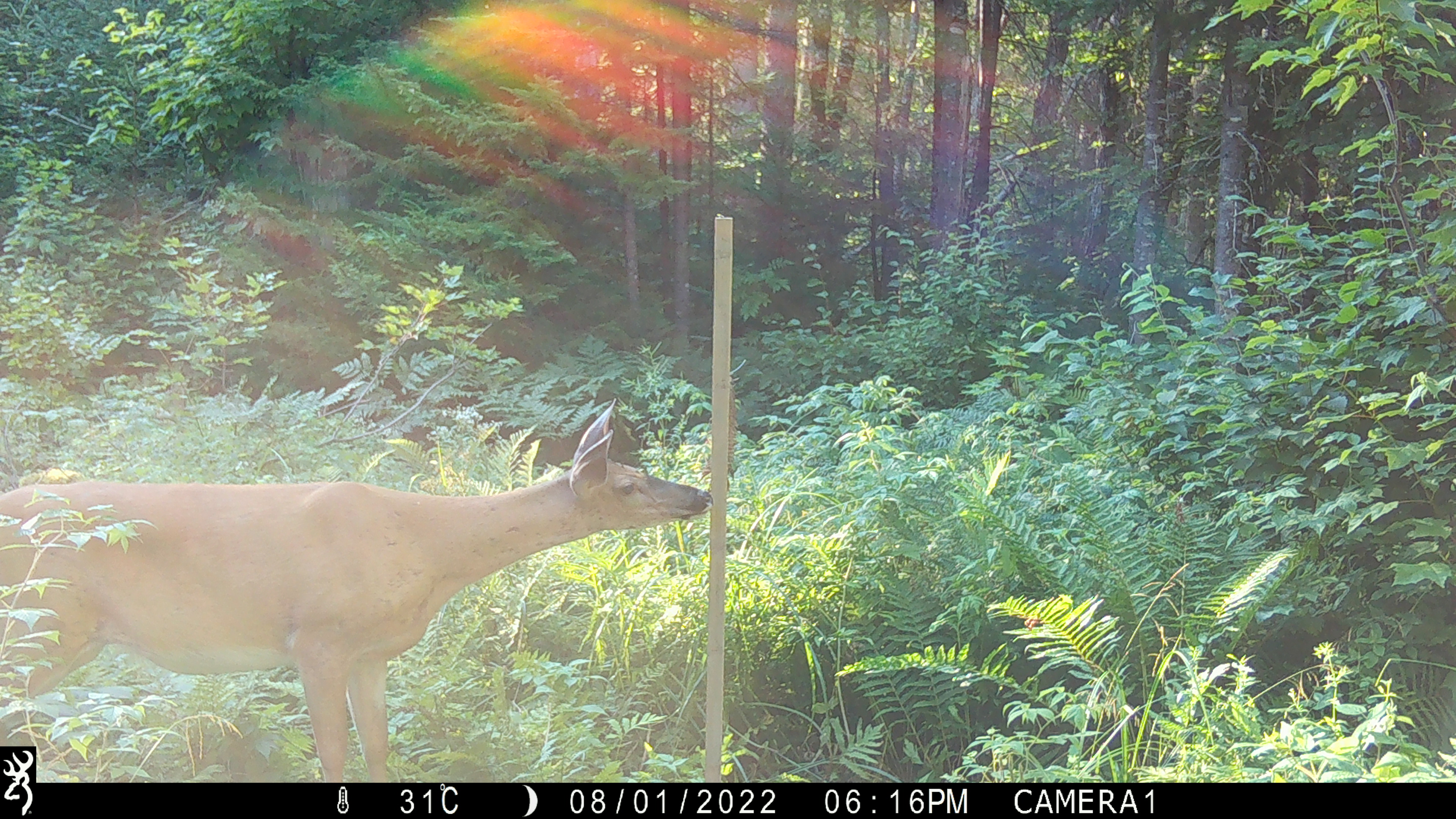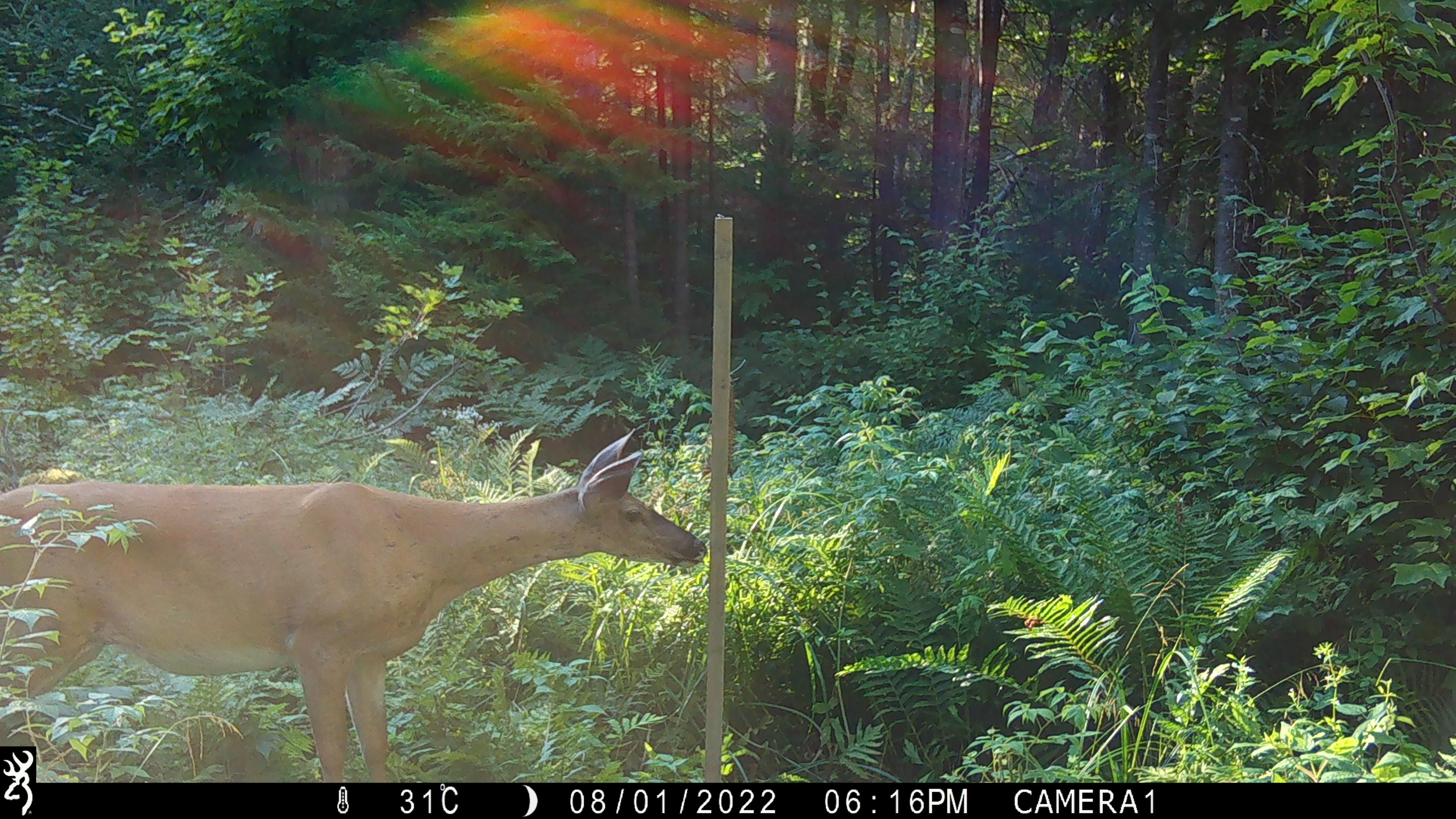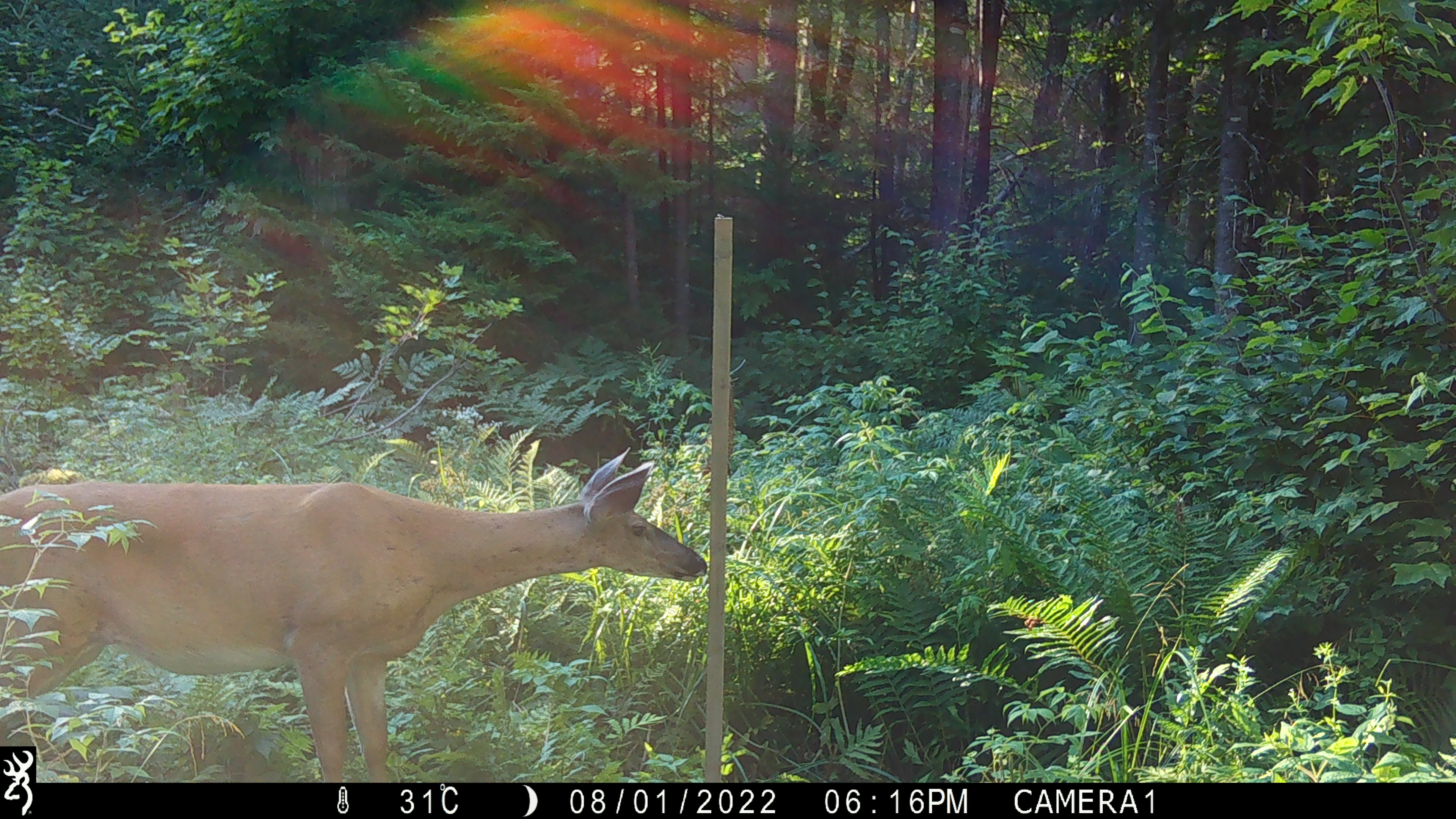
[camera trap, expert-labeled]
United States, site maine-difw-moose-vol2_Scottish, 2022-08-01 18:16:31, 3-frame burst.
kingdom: Animalia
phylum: Chordata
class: Mammalia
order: Artiodactyla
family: Cervidae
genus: Odocoileus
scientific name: Odocoileus virginianus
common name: white-tailed deer